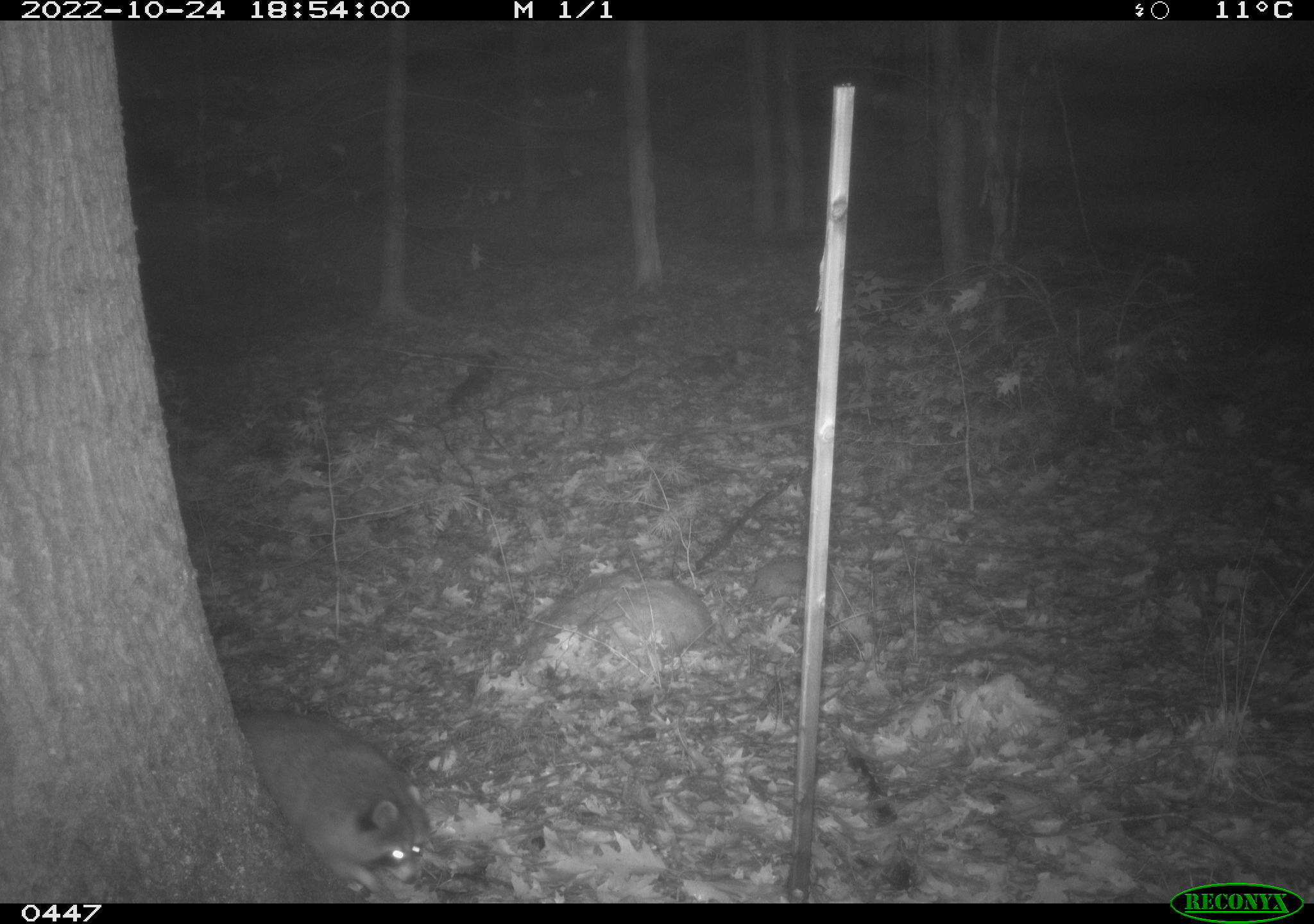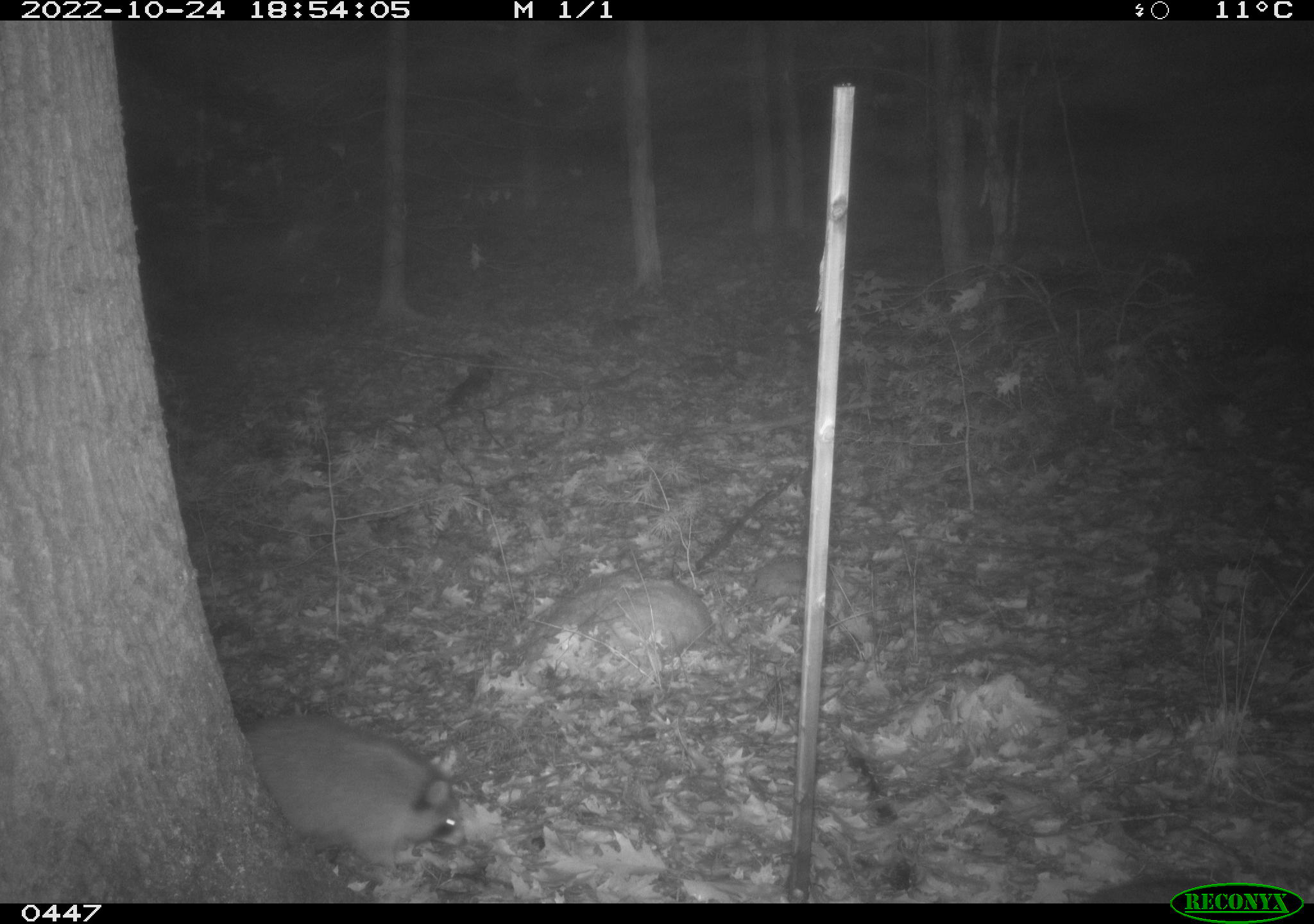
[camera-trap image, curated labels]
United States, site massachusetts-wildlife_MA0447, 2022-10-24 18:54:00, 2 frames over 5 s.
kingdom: Animalia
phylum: Chordata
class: Mammalia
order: Carnivora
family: Procyonidae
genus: Procyon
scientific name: Procyon lotor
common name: raccoon